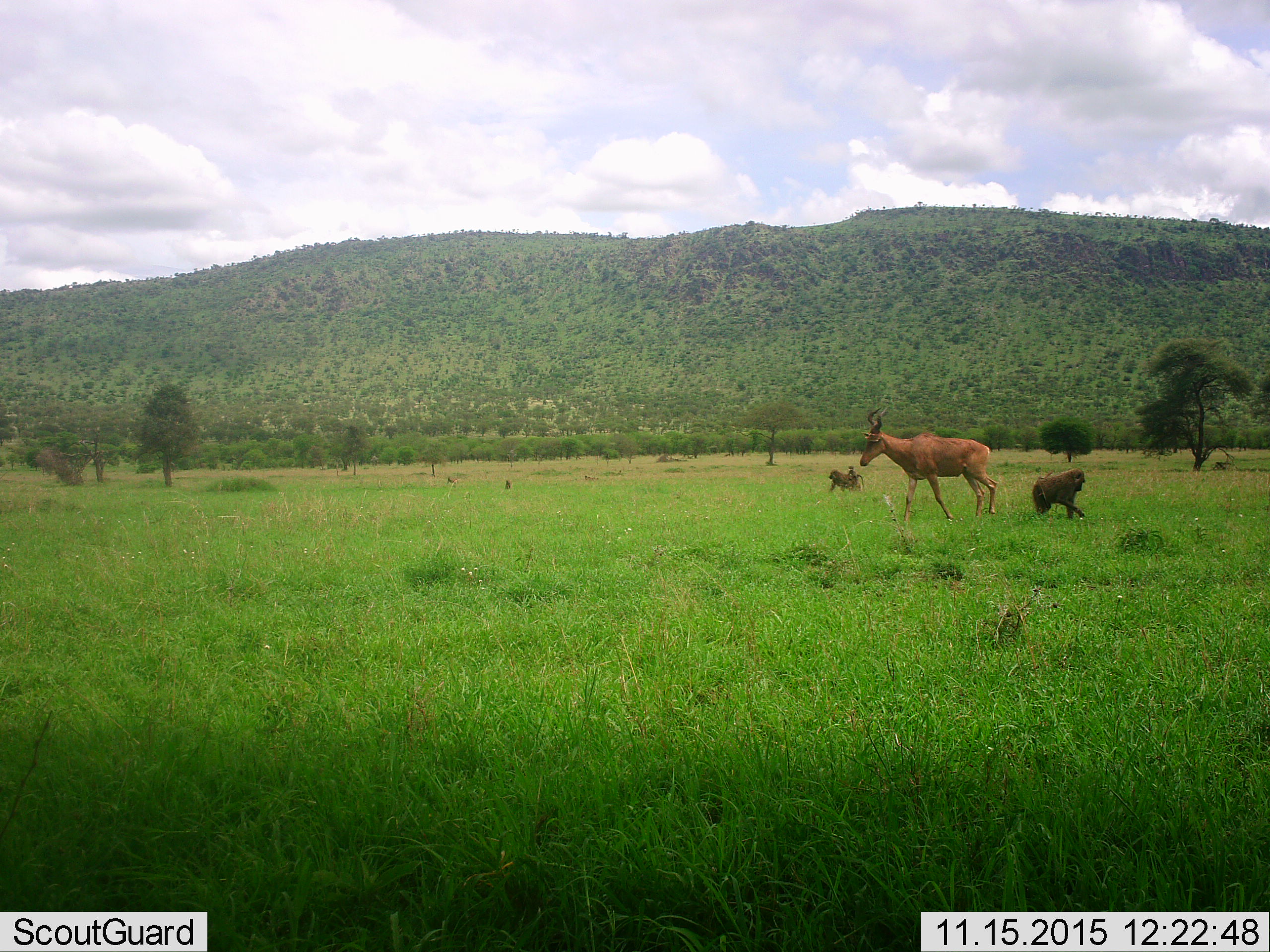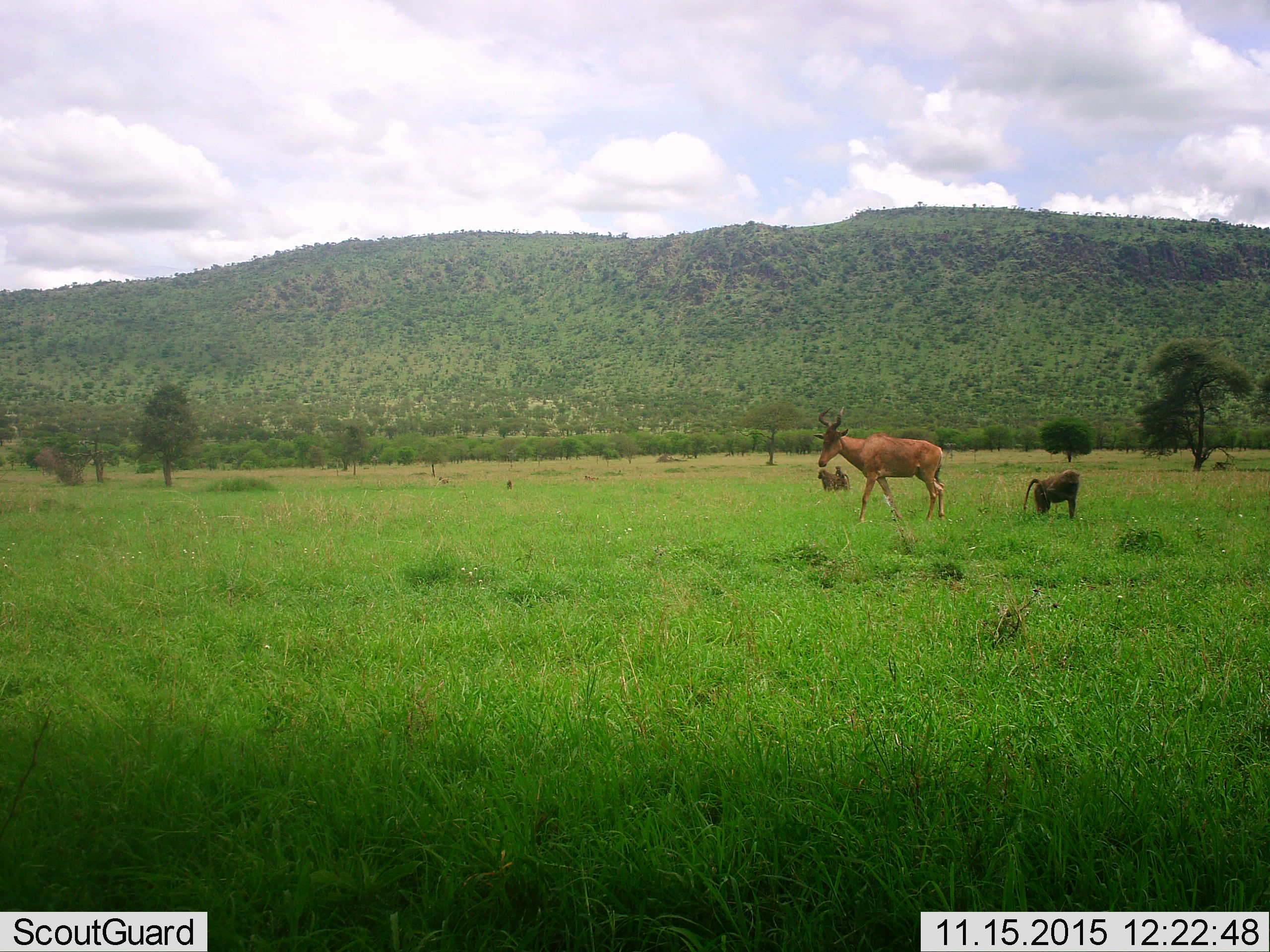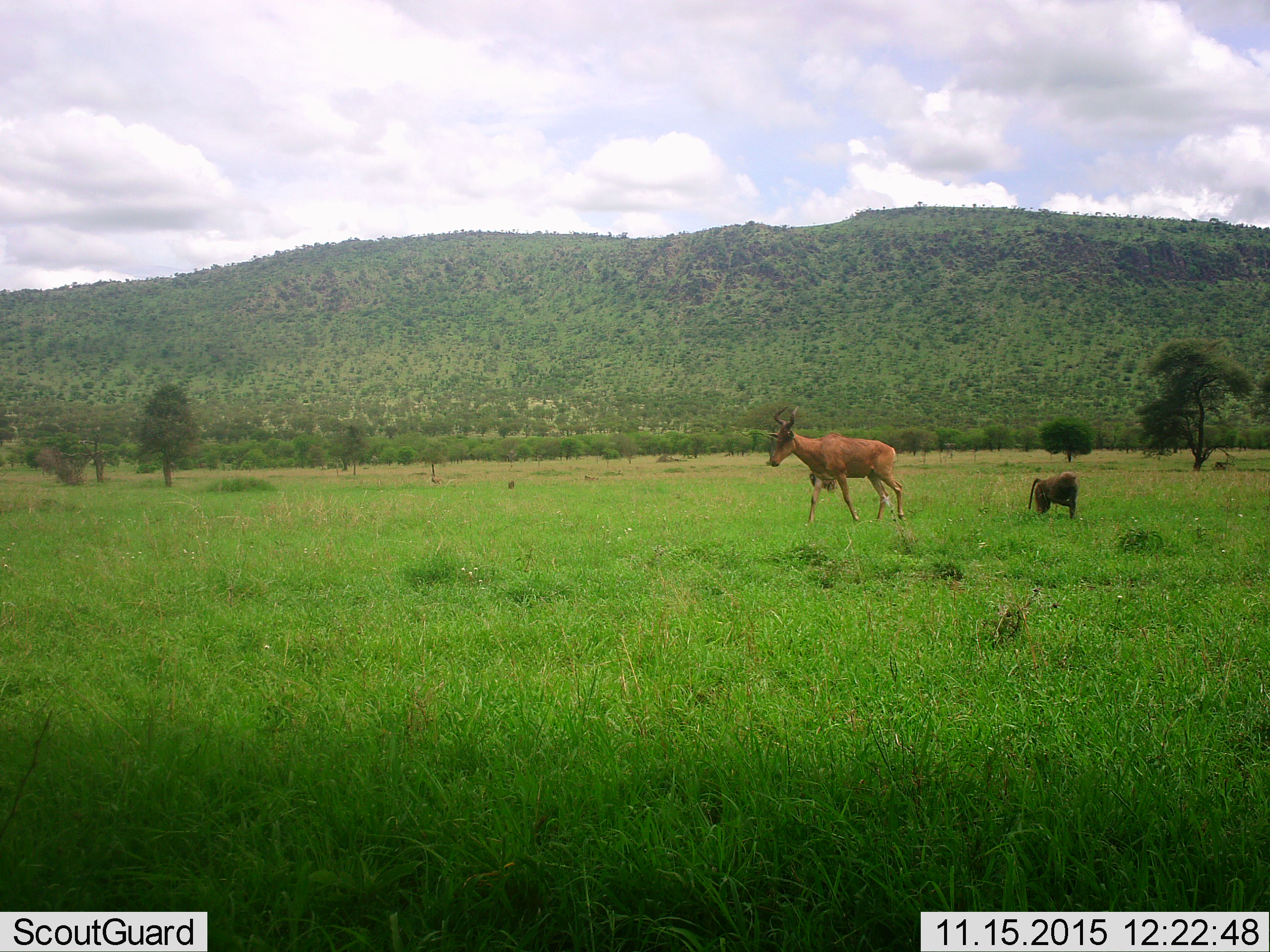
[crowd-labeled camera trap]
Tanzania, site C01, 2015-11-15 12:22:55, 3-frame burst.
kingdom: Animalia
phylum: Chordata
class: Mammalia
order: Primates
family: Cercopithecidae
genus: Papio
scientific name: Papio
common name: baboon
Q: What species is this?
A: Baboon (Papio).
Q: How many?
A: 3.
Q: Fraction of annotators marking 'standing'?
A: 25%.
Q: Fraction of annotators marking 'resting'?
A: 0%.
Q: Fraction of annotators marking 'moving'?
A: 88%.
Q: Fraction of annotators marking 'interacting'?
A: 6%.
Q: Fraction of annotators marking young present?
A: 75%.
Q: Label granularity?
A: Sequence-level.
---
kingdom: Animalia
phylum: Chordata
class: Mammalia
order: Artiodactyla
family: Bovidae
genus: Alcelaphus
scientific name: Alcelaphus buselaphus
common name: hartebeest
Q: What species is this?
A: Hartebeest (Alcelaphus buselaphus).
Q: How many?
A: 1.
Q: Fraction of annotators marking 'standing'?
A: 13%.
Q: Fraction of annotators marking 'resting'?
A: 0%.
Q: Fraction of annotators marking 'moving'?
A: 87%.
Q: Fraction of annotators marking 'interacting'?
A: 0%.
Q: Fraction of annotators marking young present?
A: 0%.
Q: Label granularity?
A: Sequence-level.